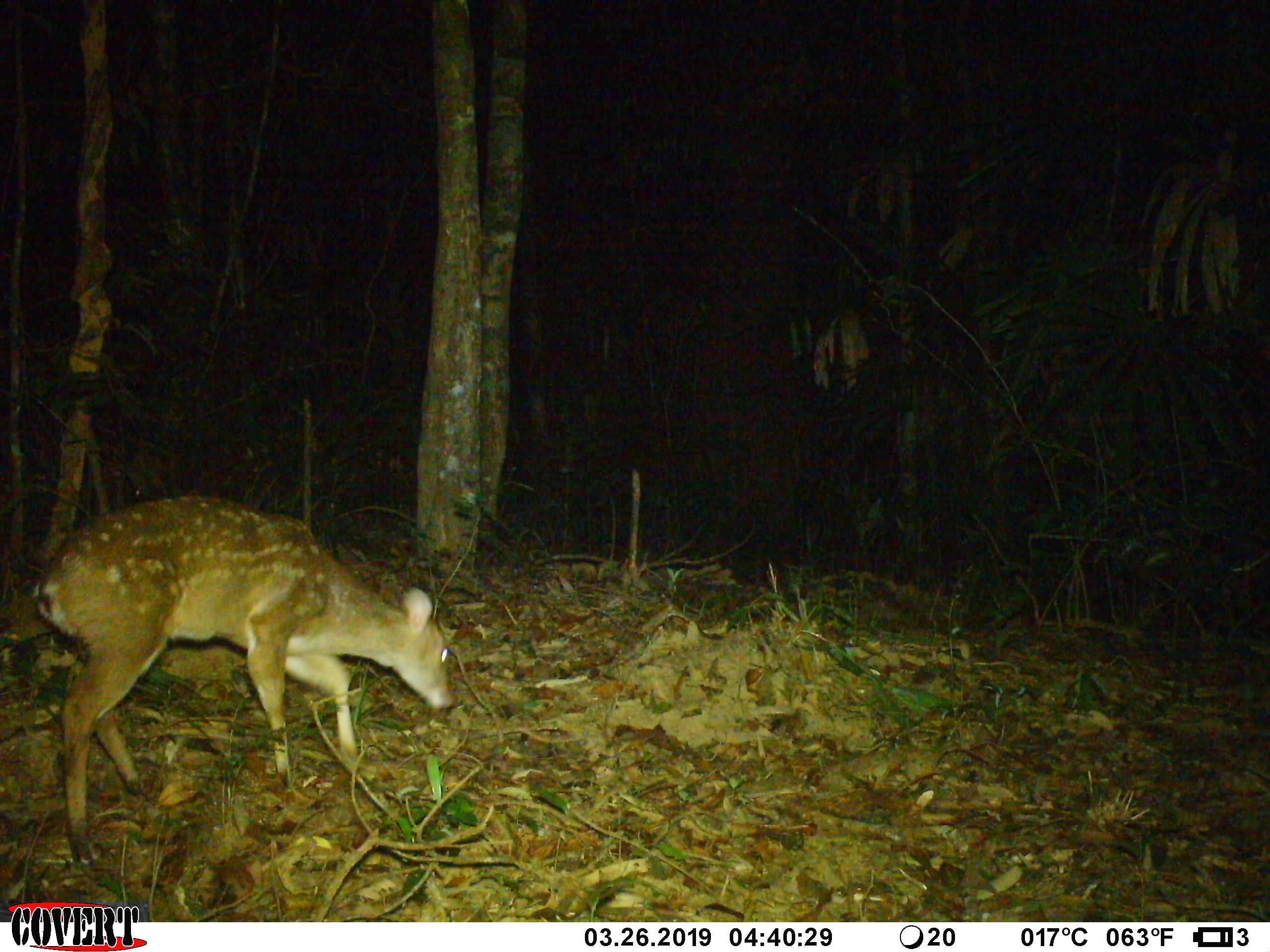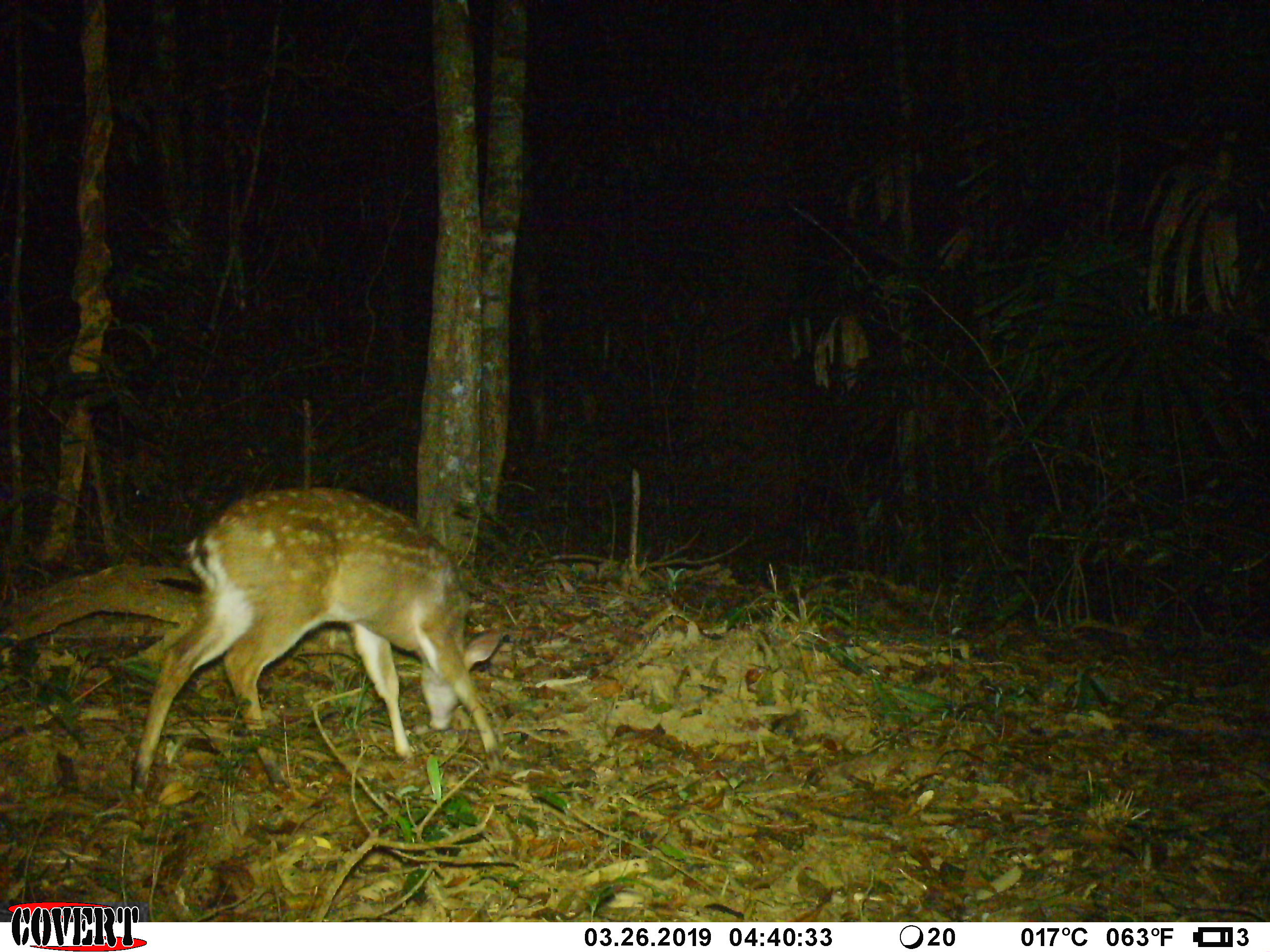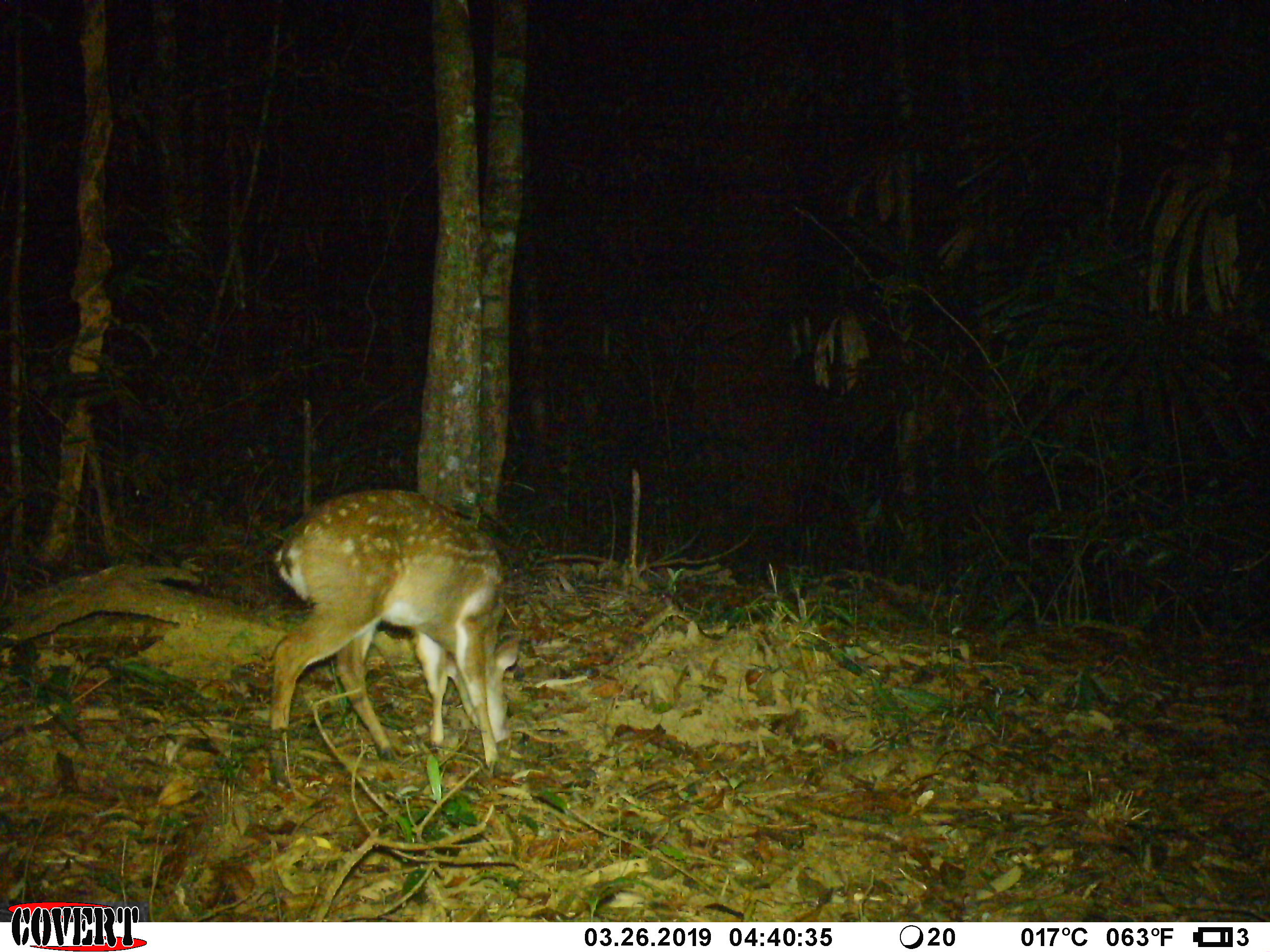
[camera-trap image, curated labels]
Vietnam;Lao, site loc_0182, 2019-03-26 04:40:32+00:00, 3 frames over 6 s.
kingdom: Animalia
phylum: Chordata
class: Mammalia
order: Artiodactyla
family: Cervidae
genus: Muntiacus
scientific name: Muntiacus vuquangensis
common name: large-antlered muntjac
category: large antlered muntjac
Large antlered muntjac (large-antlered muntjac) (Muntiacus vuquangensis). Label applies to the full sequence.